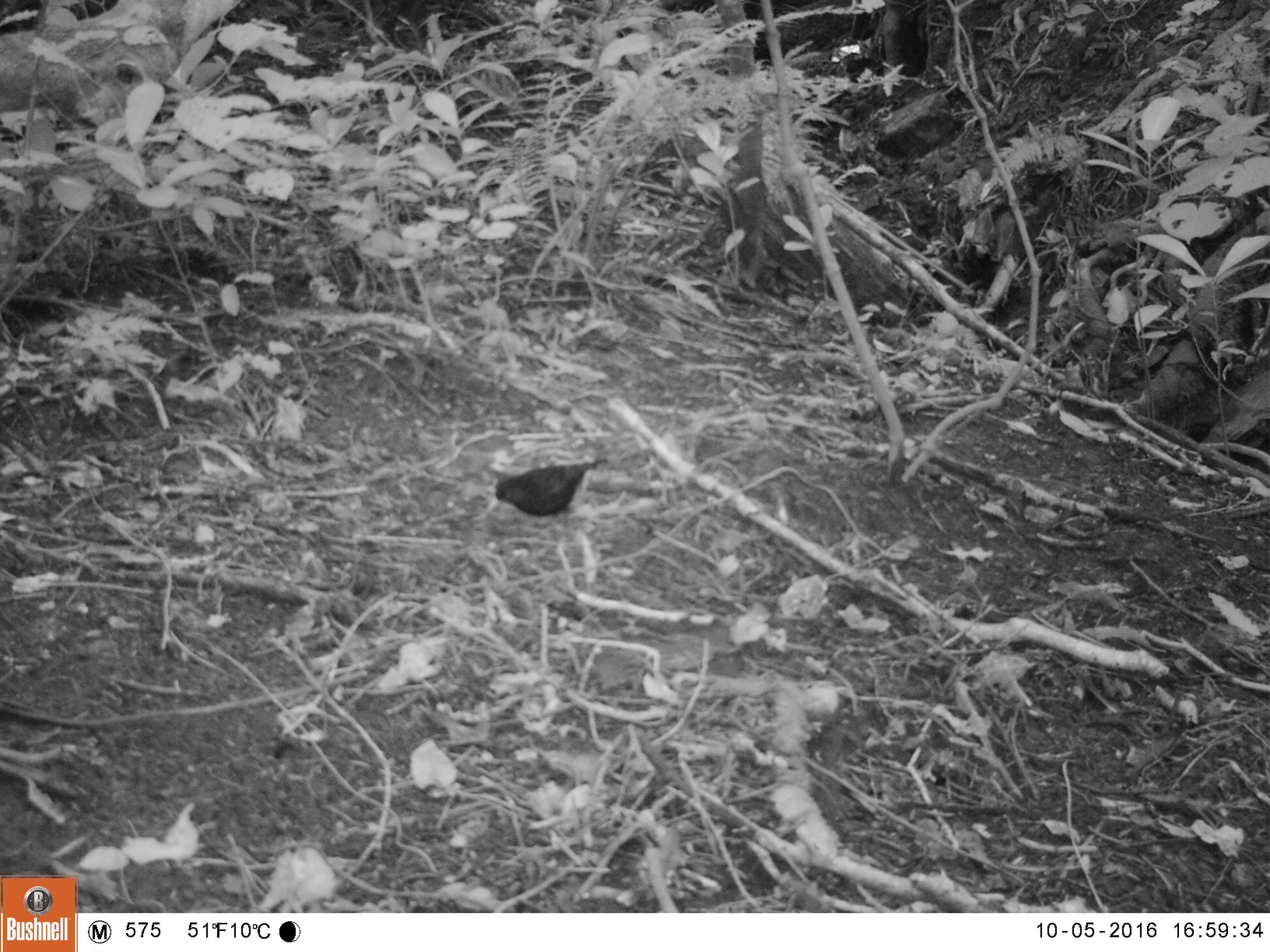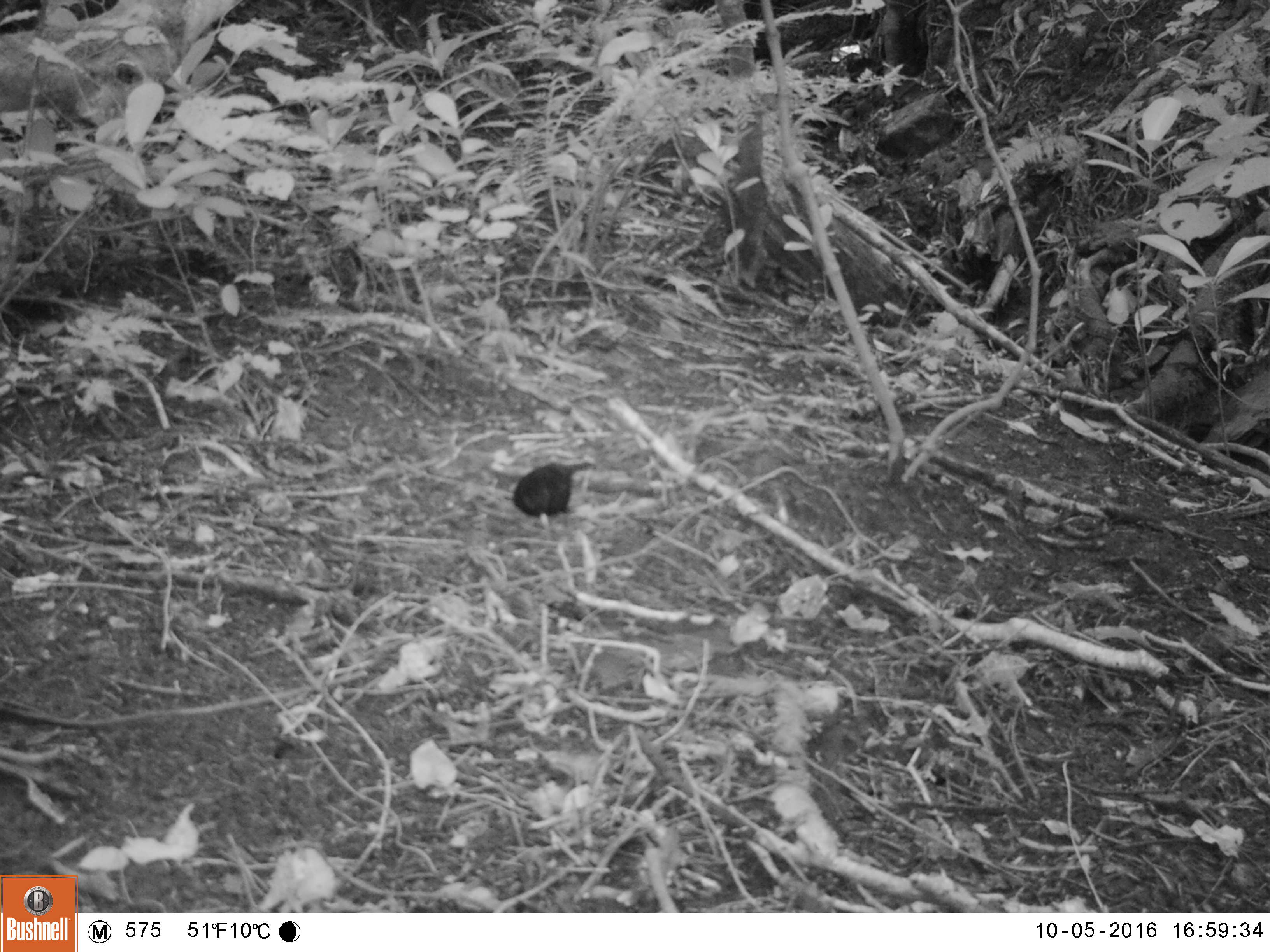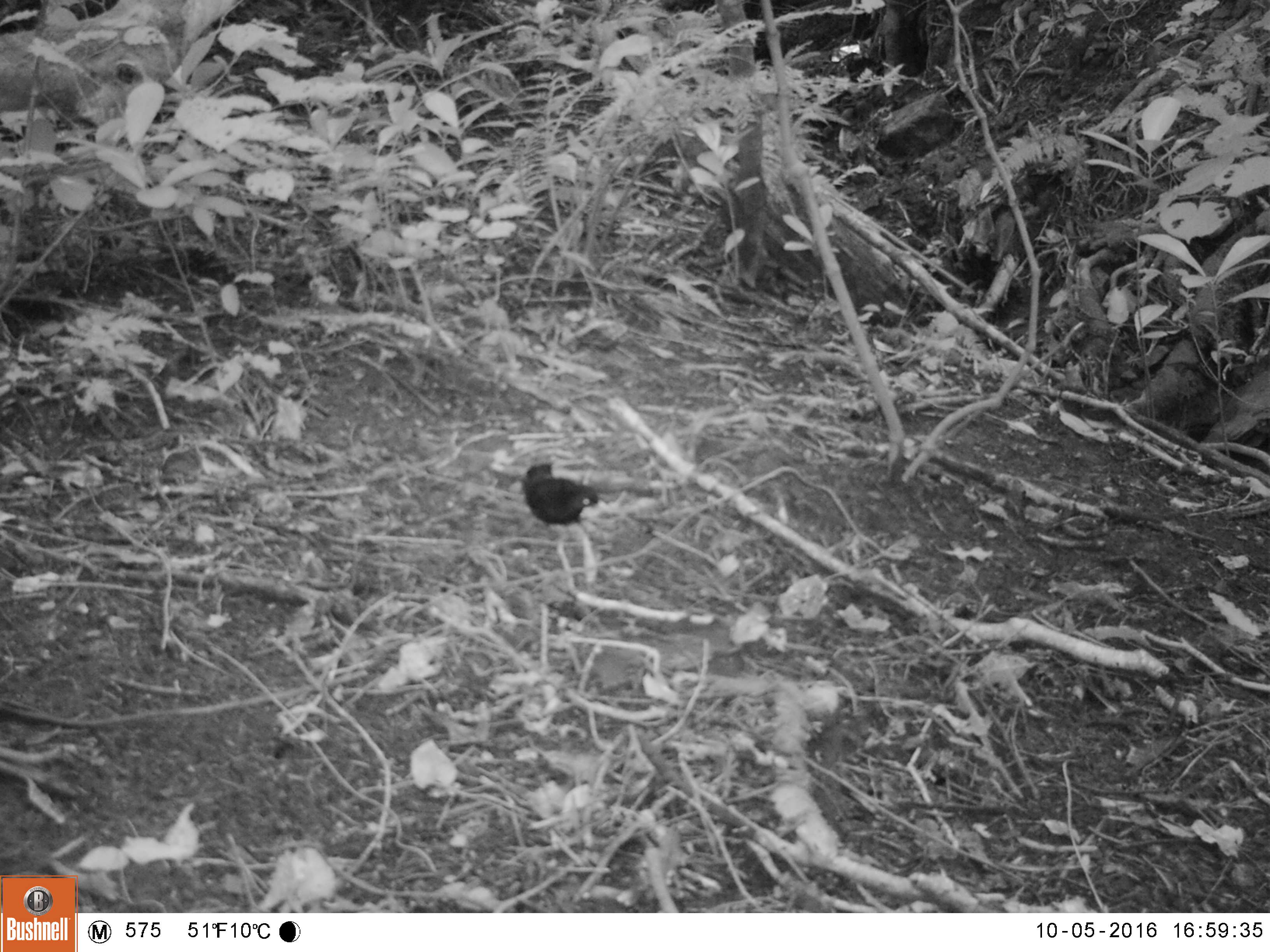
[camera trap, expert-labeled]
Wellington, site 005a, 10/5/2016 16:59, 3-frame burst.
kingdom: Animalia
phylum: Chordata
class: Aves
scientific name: Aves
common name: bird